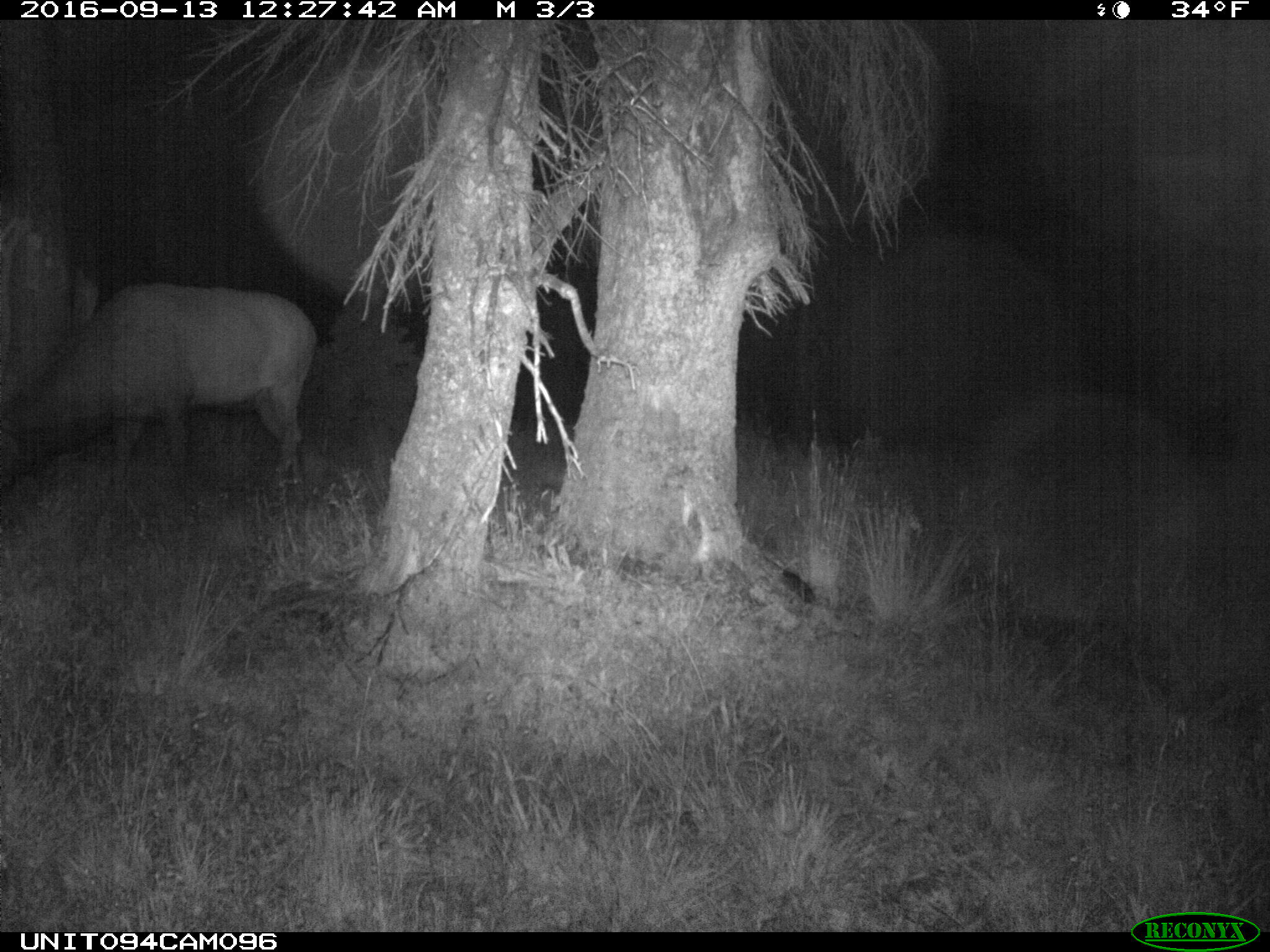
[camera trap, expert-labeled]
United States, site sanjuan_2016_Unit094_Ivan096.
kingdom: Animalia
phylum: Chordata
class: Mammalia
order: Artiodactyla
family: Cervidae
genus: Cervus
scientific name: Cervus elaphus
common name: red deer